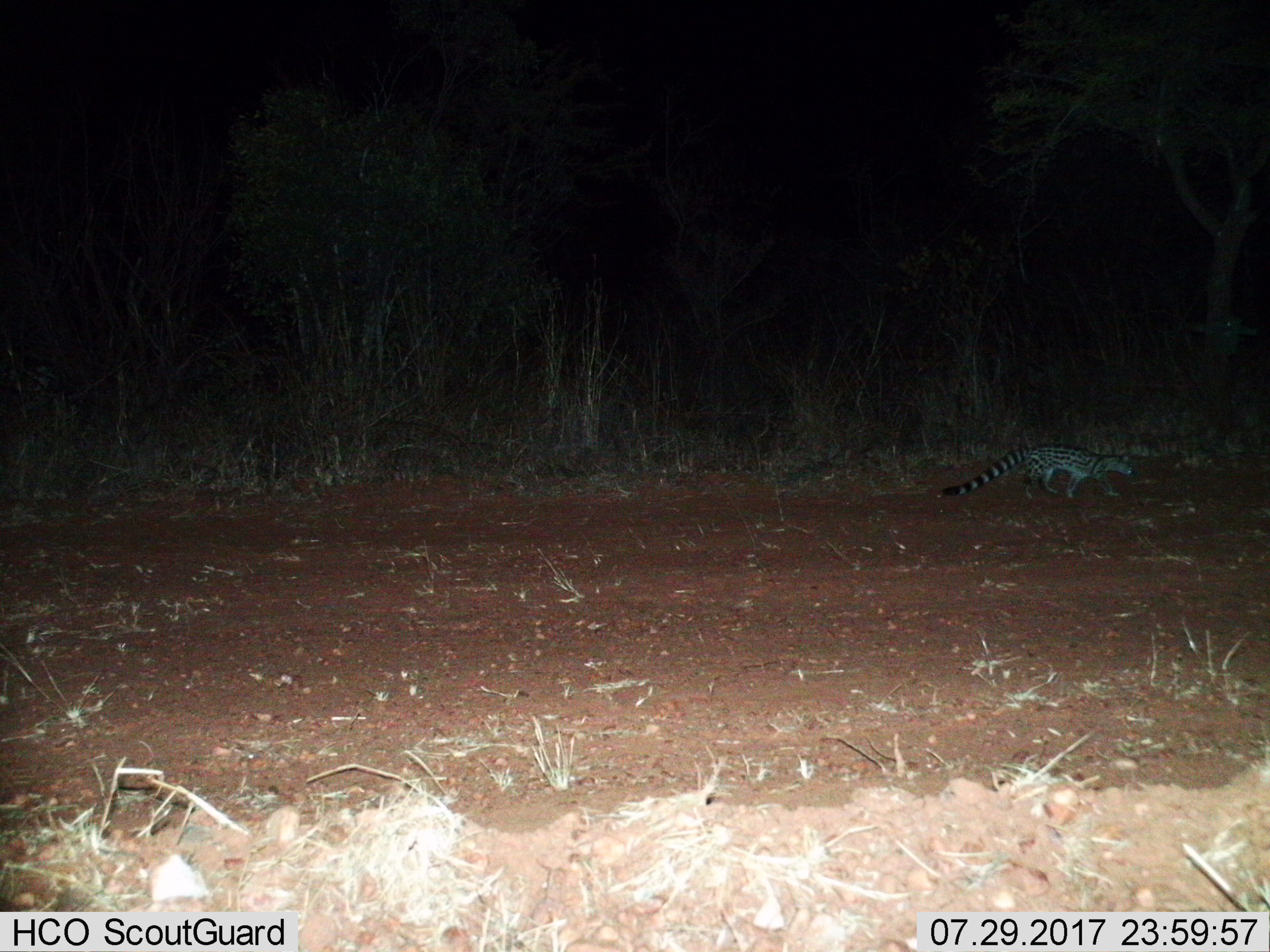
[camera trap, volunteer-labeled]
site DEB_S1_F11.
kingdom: Animalia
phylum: Chordata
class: Mammalia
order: Carnivora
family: Viverridae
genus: Genetta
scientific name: Genetta genetta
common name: small-spotted genet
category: genetcommonsmallspotted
Genetcommonsmallspotted (small-spotted genet) (Genetta genetta), count 1. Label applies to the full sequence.